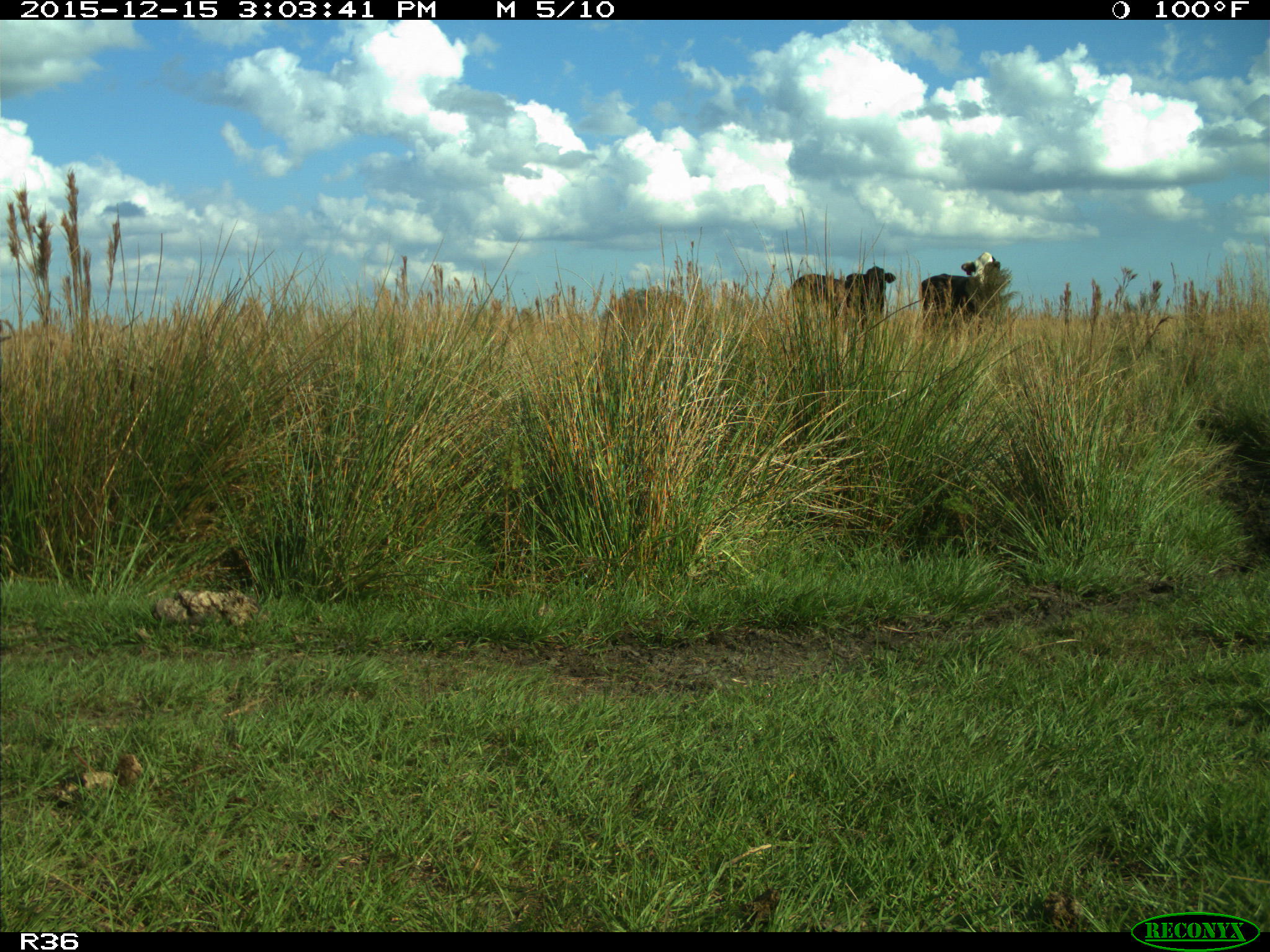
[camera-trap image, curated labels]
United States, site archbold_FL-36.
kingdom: Animalia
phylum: Chordata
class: Mammalia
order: Artiodactyla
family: Bovidae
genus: Bos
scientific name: Bos taurus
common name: domestic cow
Bos taurus (domestic cow).